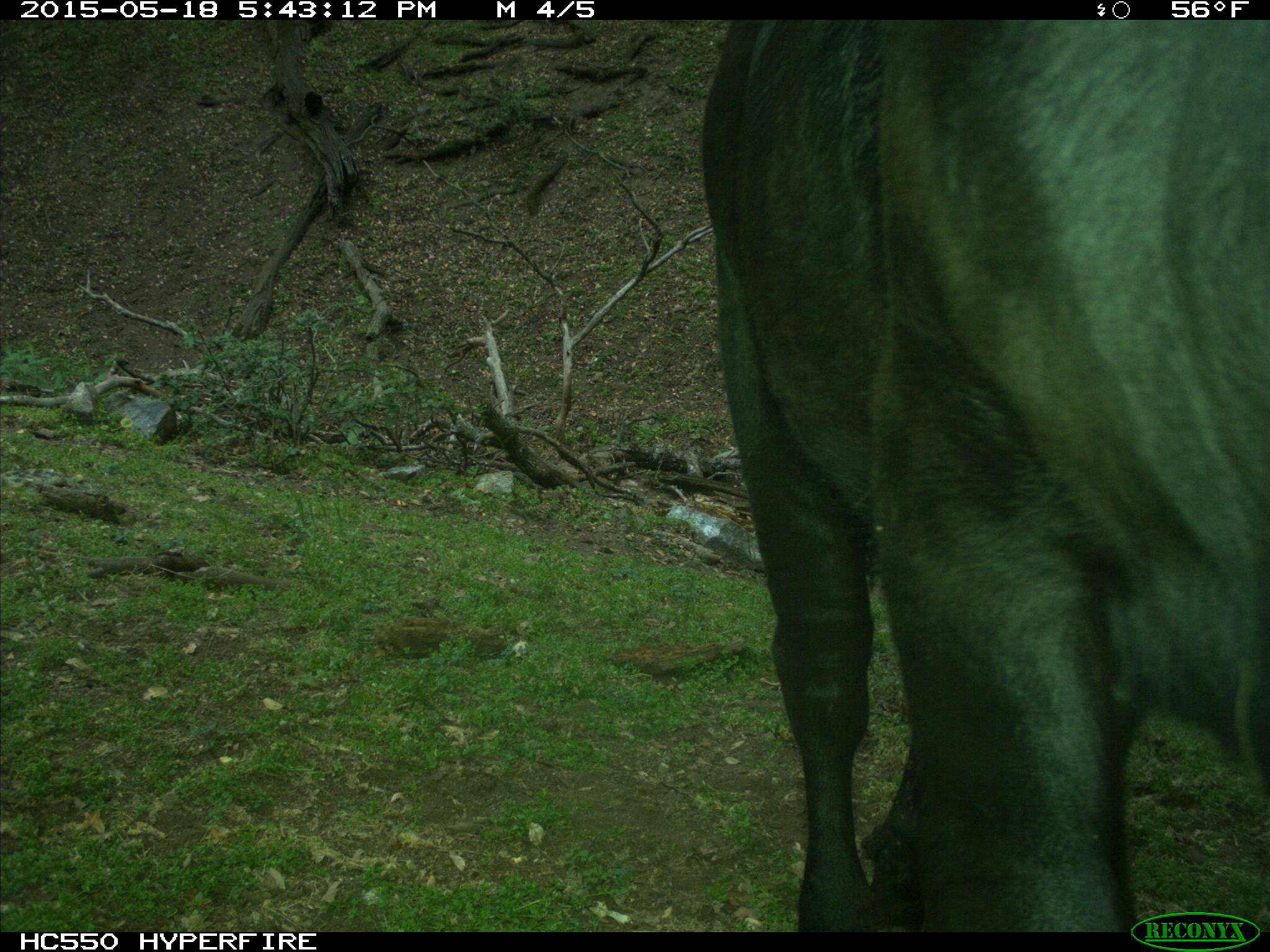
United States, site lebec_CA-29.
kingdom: Animalia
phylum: Chordata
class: Mammalia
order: Artiodactyla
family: Bovidae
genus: Bos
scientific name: Bos taurus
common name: domestic cow